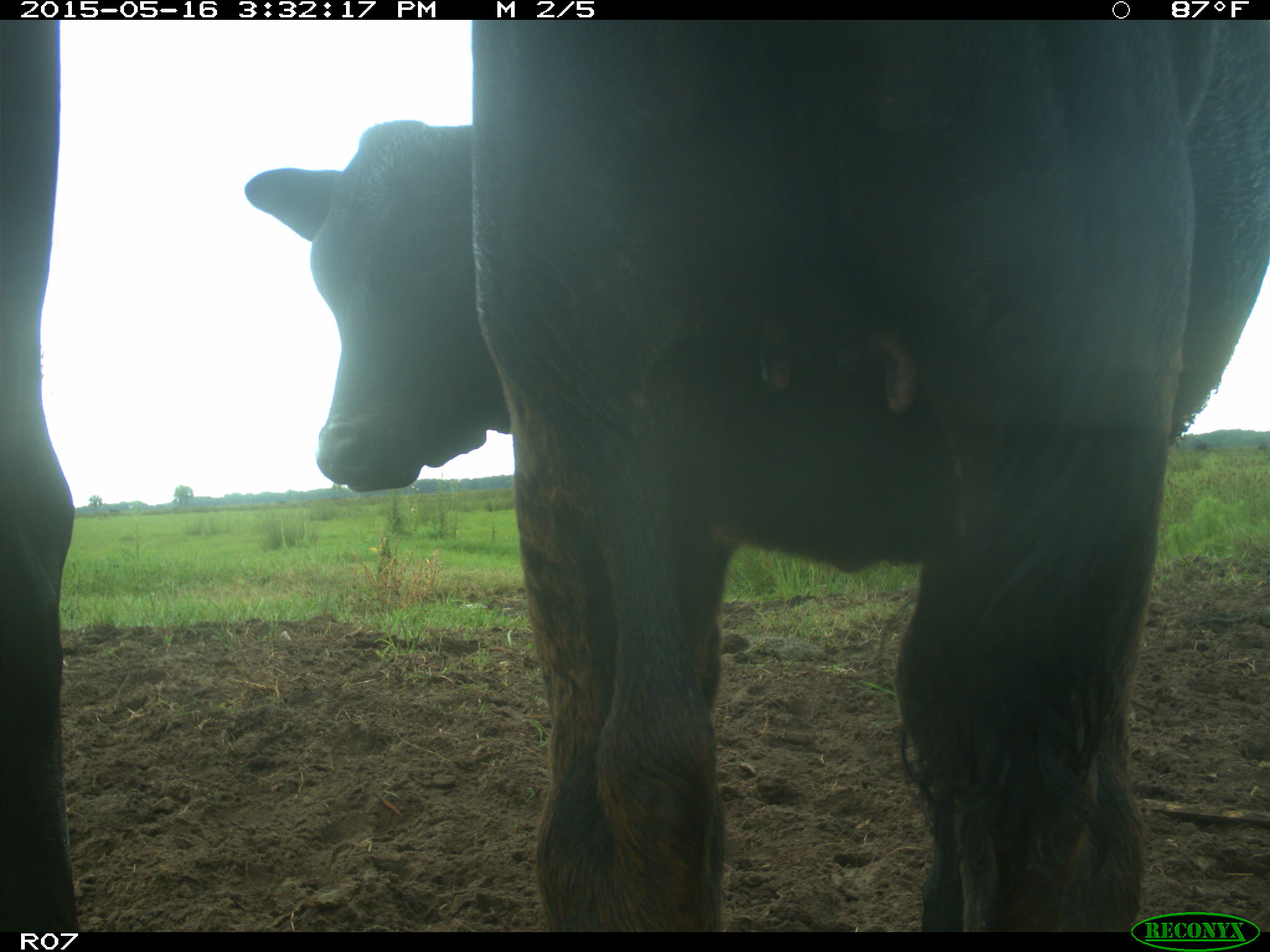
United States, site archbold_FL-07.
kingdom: Animalia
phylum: Chordata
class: Mammalia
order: Artiodactyla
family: Bovidae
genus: Bos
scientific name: Bos taurus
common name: domestic cow